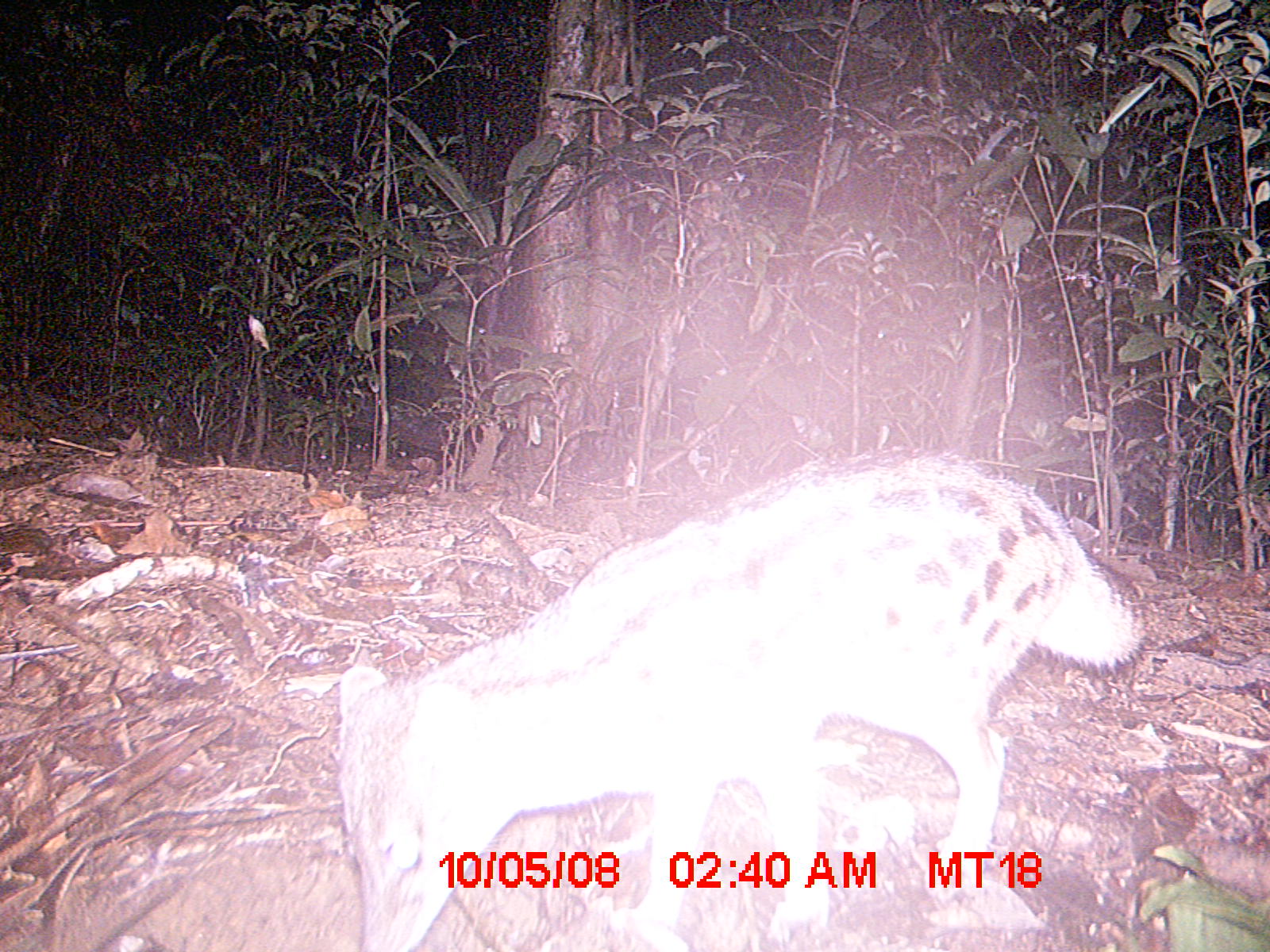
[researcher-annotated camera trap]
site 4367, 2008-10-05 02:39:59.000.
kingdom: Animalia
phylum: Chordata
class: Mammalia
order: Carnivora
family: Eupleridae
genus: Fossa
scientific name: Fossa fossana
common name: fanaloka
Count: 1.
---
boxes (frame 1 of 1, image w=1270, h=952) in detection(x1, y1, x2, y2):
fossa fossana: detection(334, 446, 1150, 949)